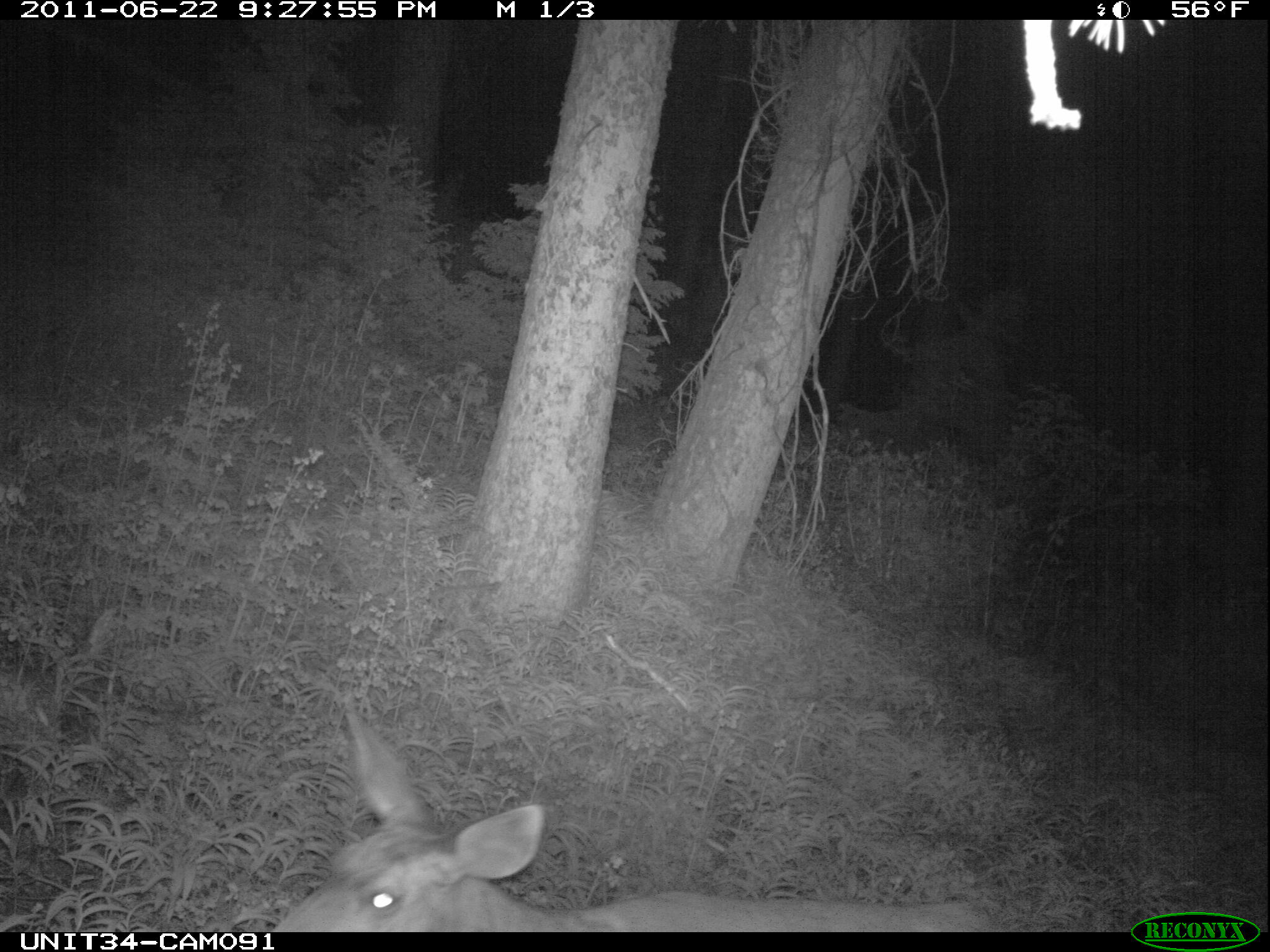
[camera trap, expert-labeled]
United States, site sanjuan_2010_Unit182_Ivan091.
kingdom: Animalia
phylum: Chordata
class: Mammalia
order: Artiodactyla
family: Cervidae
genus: Odocoileus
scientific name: Odocoileus hemionus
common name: mule deer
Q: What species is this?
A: Odocoileus hemionus (mule deer).